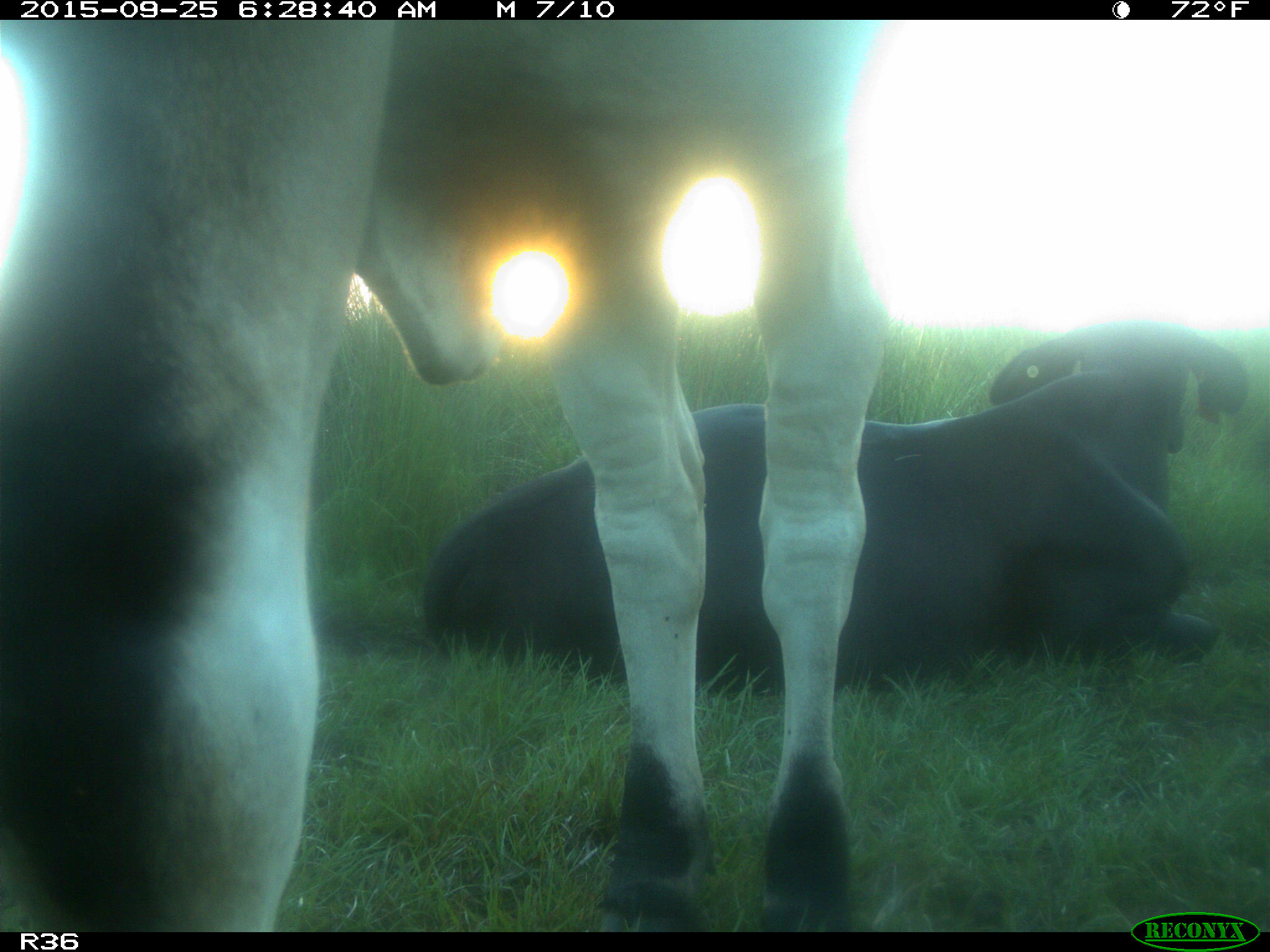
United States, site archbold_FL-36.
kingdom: Animalia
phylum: Chordata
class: Mammalia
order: Artiodactyla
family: Bovidae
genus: Bos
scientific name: Bos taurus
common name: domestic cow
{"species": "Bos taurus (domestic cow)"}